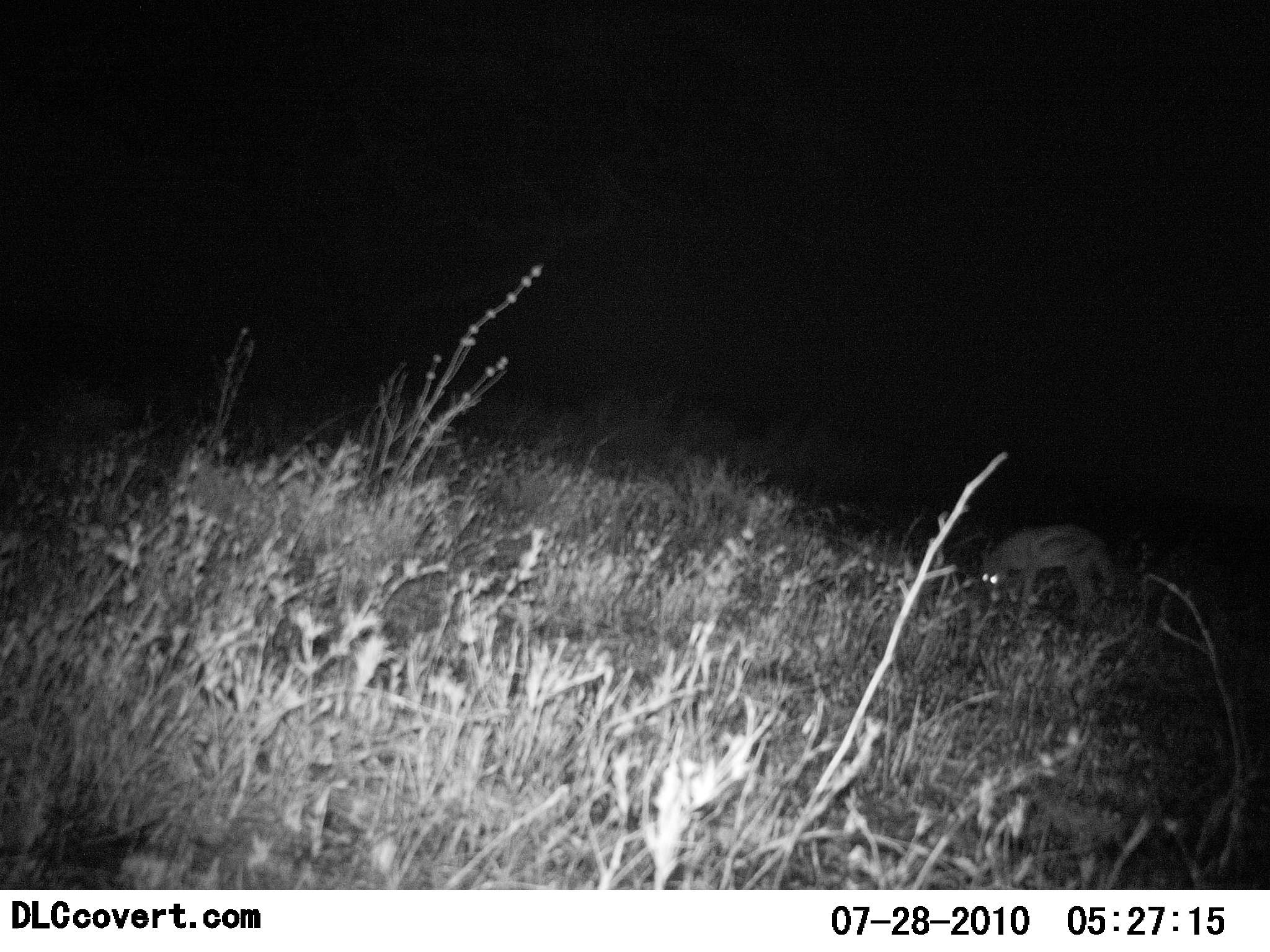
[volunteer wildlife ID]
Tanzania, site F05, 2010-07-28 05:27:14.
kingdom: Animalia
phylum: Chordata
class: Mammalia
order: Carnivora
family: Canidae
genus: Lupulella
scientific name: Lupulella mesomelas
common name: black-backed jackal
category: jackal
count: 1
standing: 92%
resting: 0%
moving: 0%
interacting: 0%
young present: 0%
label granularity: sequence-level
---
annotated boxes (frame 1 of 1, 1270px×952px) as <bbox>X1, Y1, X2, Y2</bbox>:
animal: <bbox>977, 519, 1121, 620</bbox>